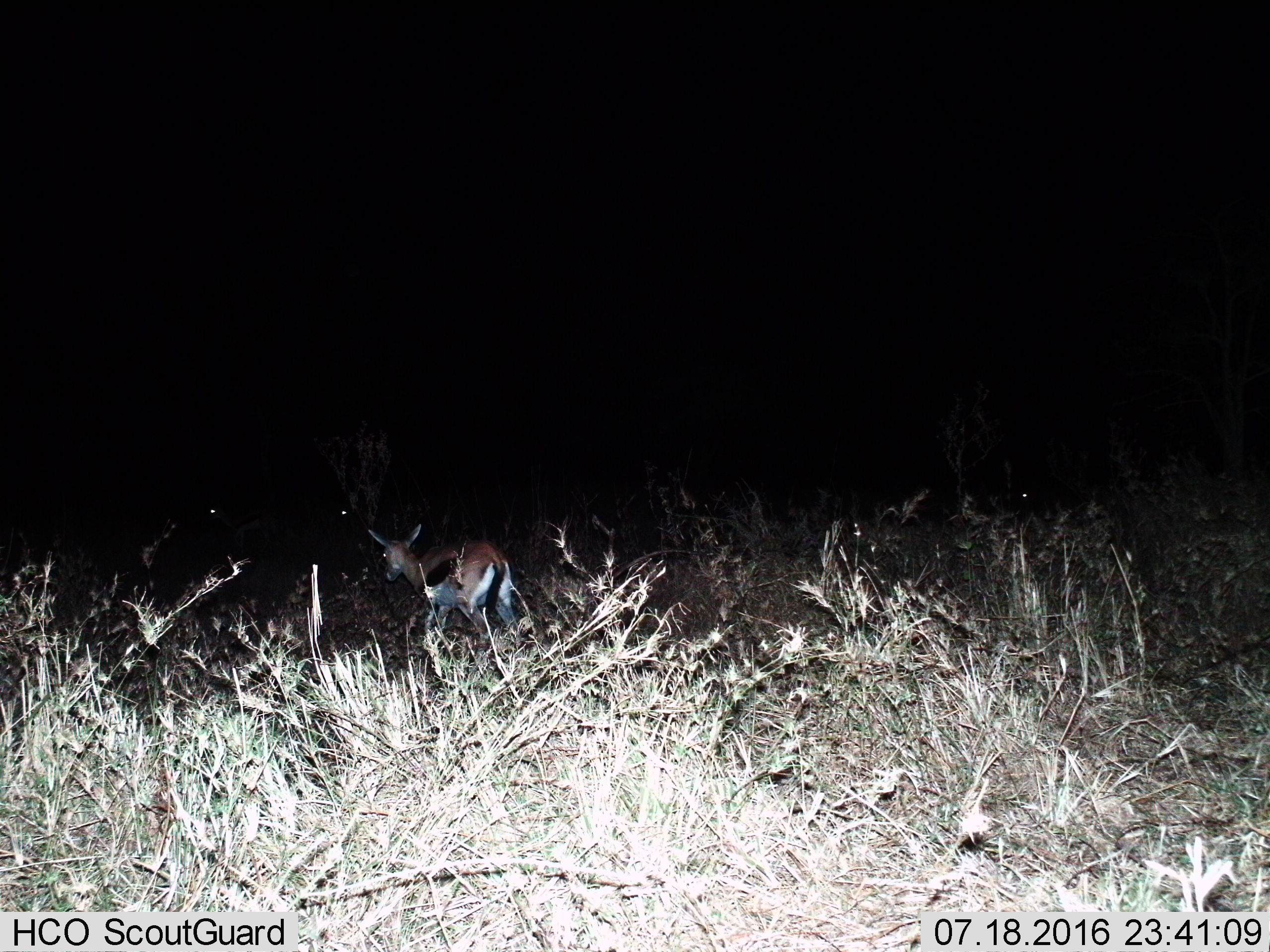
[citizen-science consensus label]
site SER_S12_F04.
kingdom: Animalia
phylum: Chordata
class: Mammalia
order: Artiodactyla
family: Bovidae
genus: Eudorcas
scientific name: Eudorcas thomsonii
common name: thomson's gazelle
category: gazellethomsons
Gazellethomsons (thomson's gazelle) (Eudorcas thomsonii), count 1. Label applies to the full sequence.